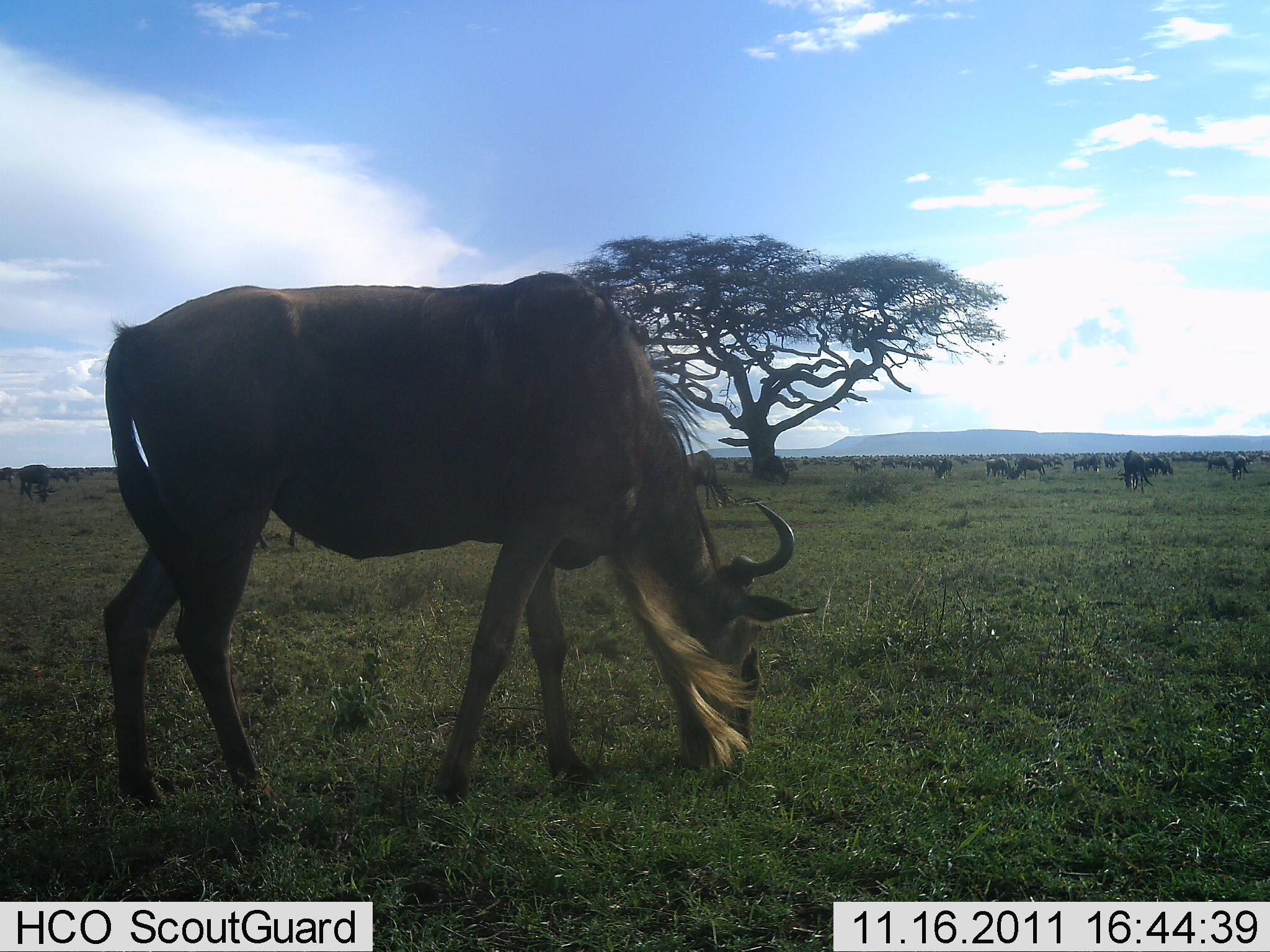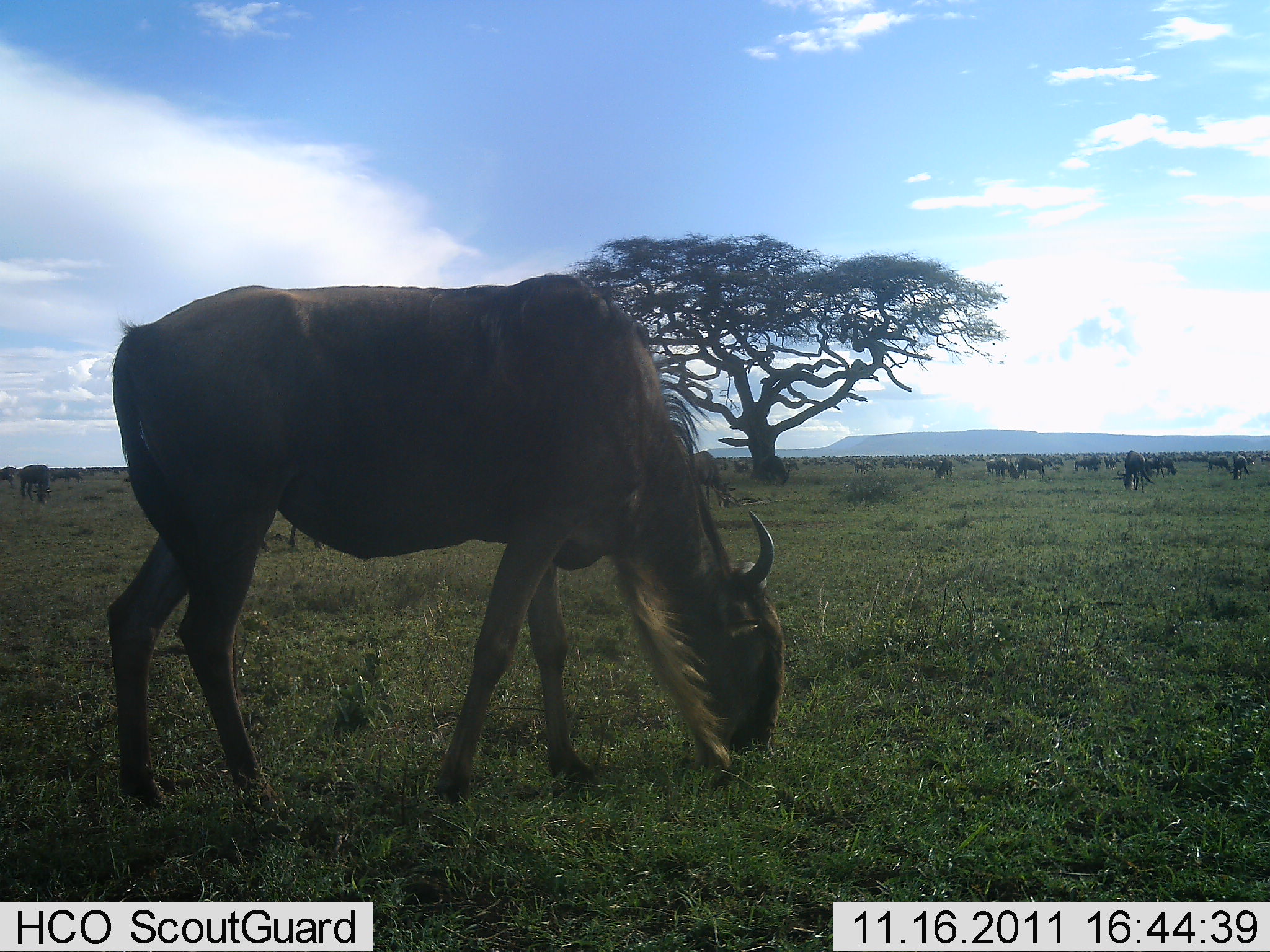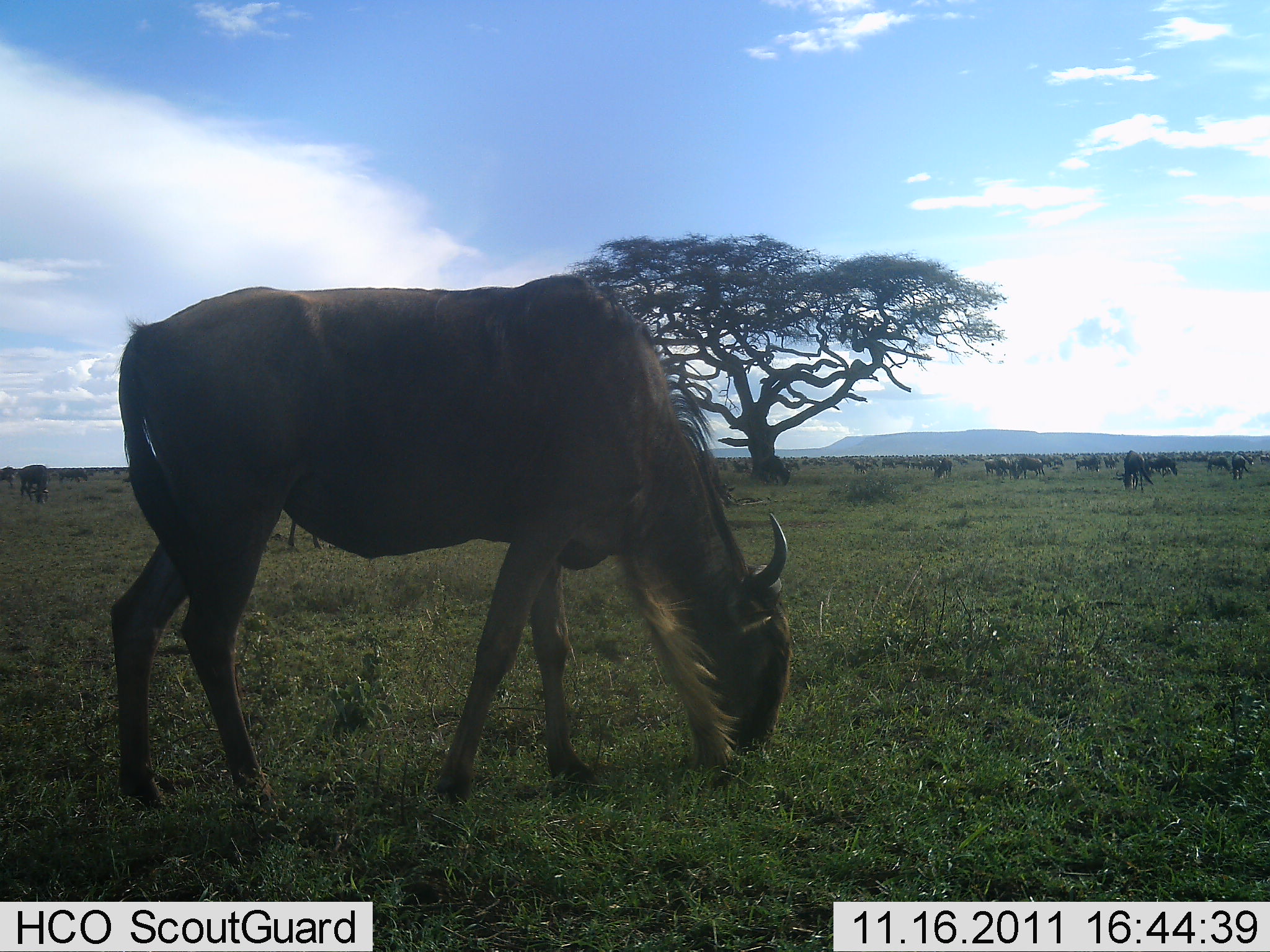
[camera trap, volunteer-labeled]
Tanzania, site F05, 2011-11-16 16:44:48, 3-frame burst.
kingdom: Animalia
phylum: Chordata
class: Mammalia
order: Artiodactyla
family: Bovidae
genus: Connochaetes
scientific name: Connochaetes taurinus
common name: blue wildebeest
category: wildebeest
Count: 11-50.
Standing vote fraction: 31%.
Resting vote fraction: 15%.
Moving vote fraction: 31%.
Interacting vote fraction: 8%.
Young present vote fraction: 8%.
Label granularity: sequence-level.